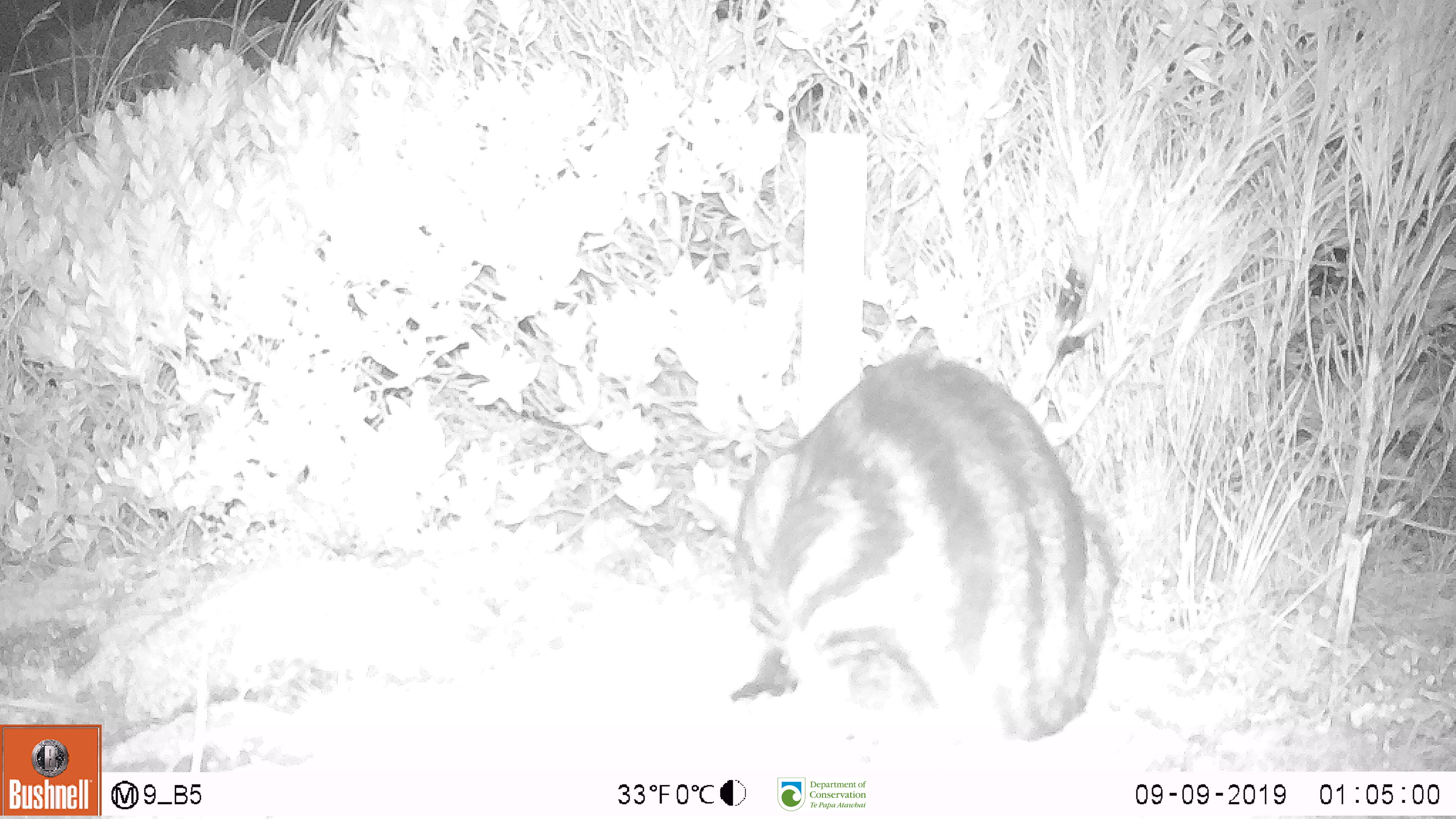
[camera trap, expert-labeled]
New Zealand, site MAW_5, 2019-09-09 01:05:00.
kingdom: Animalia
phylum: Chordata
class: Mammalia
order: Carnivora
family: Felidae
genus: Felis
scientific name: Felis catus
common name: domestic cat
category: cat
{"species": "cat (domestic cat) (Felis catus)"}